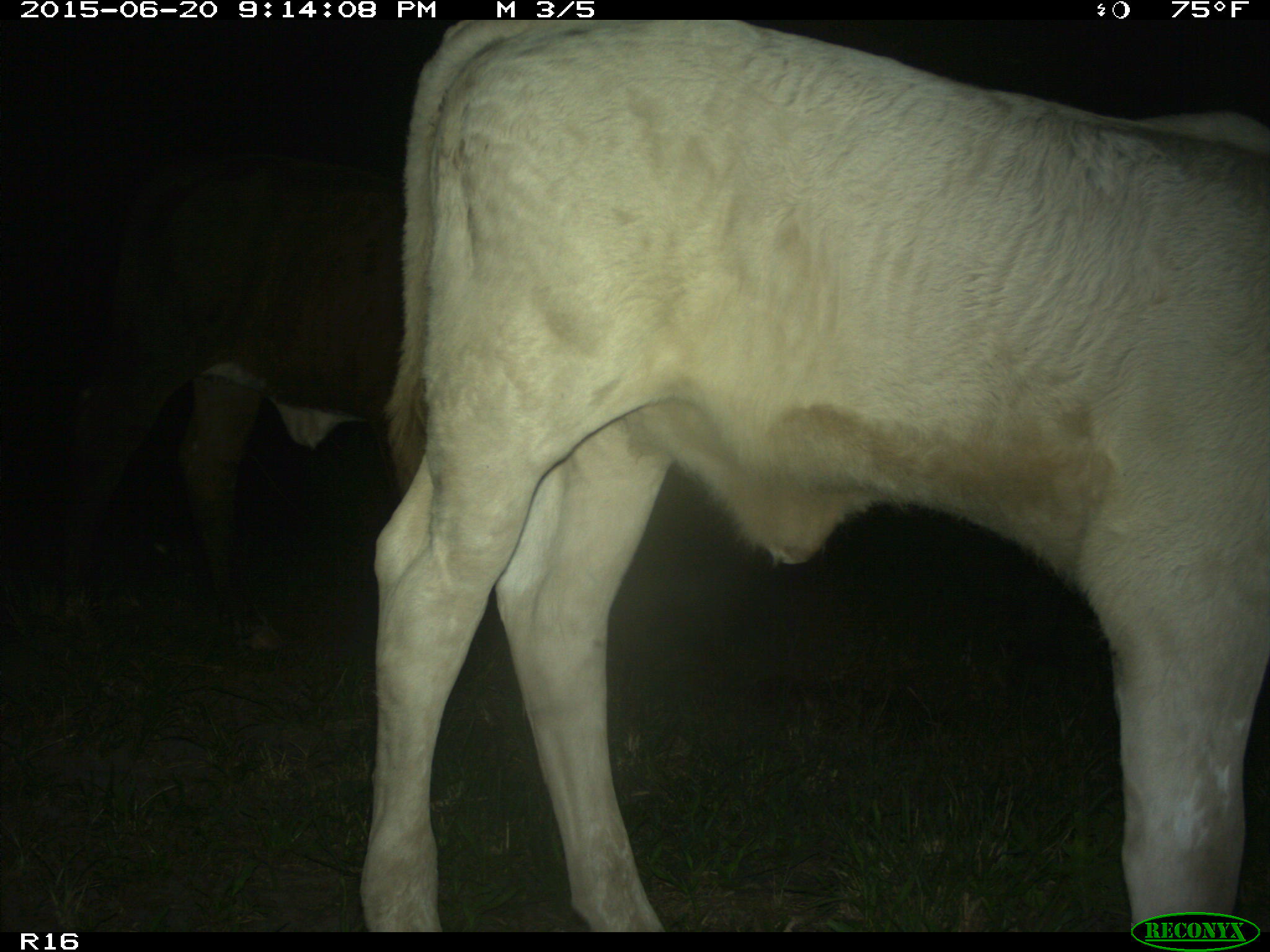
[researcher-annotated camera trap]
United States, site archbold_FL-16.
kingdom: Animalia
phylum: Chordata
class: Mammalia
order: Artiodactyla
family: Bovidae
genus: Bos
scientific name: Bos taurus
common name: domestic cow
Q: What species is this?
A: Bos taurus (domestic cow).